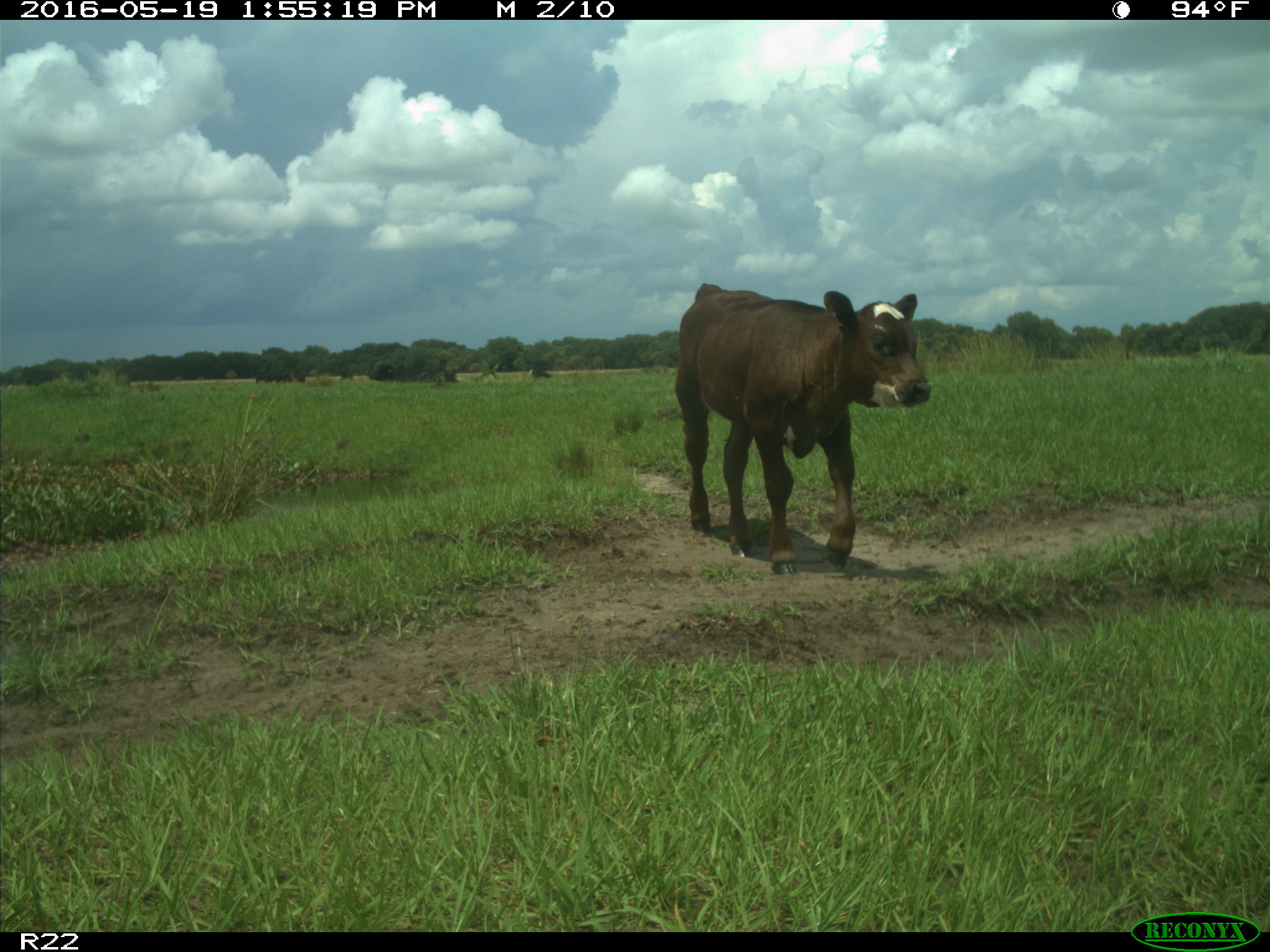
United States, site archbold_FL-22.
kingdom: Animalia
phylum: Chordata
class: Mammalia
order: Artiodactyla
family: Bovidae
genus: Bos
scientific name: Bos taurus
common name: domestic cow